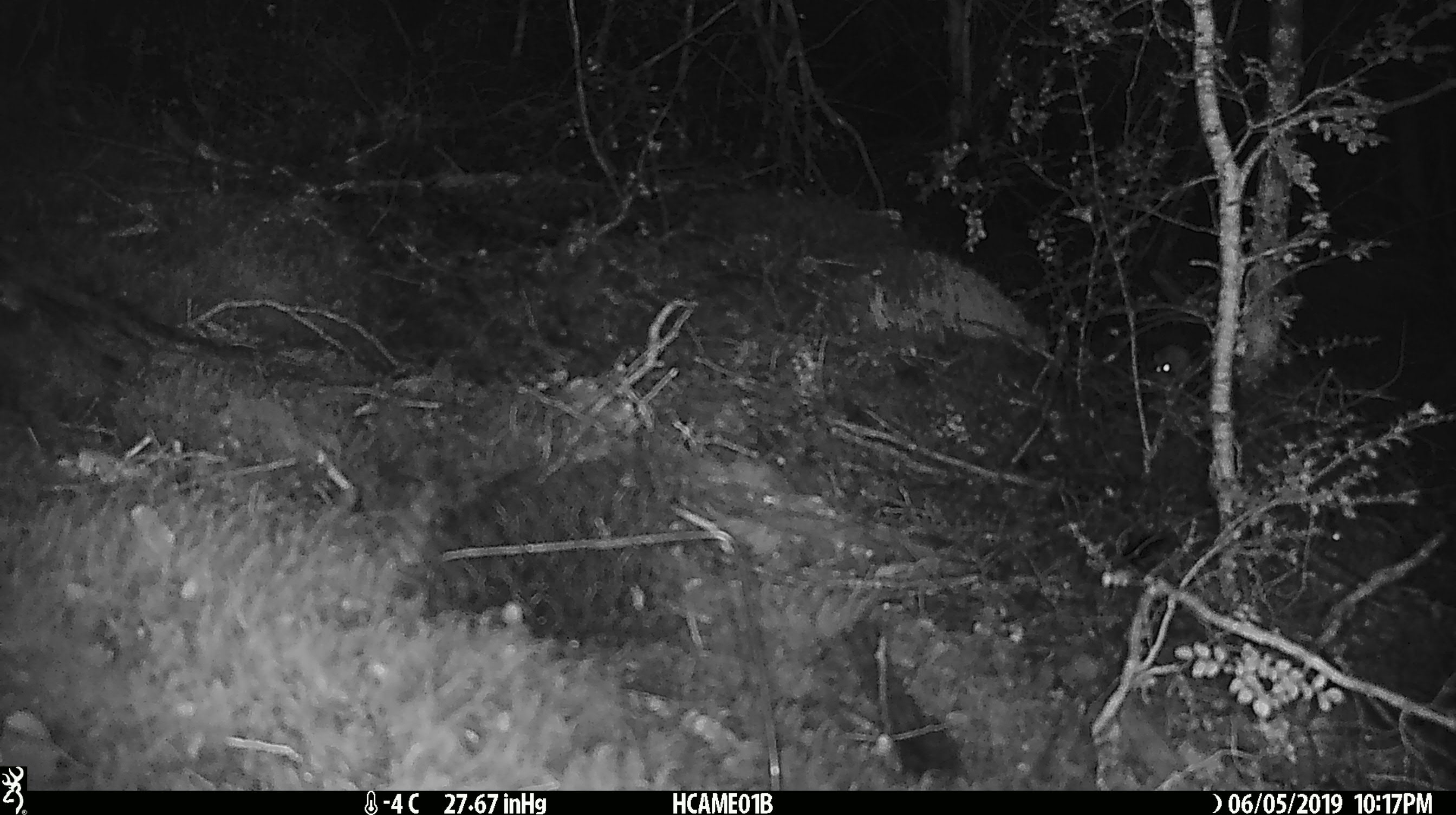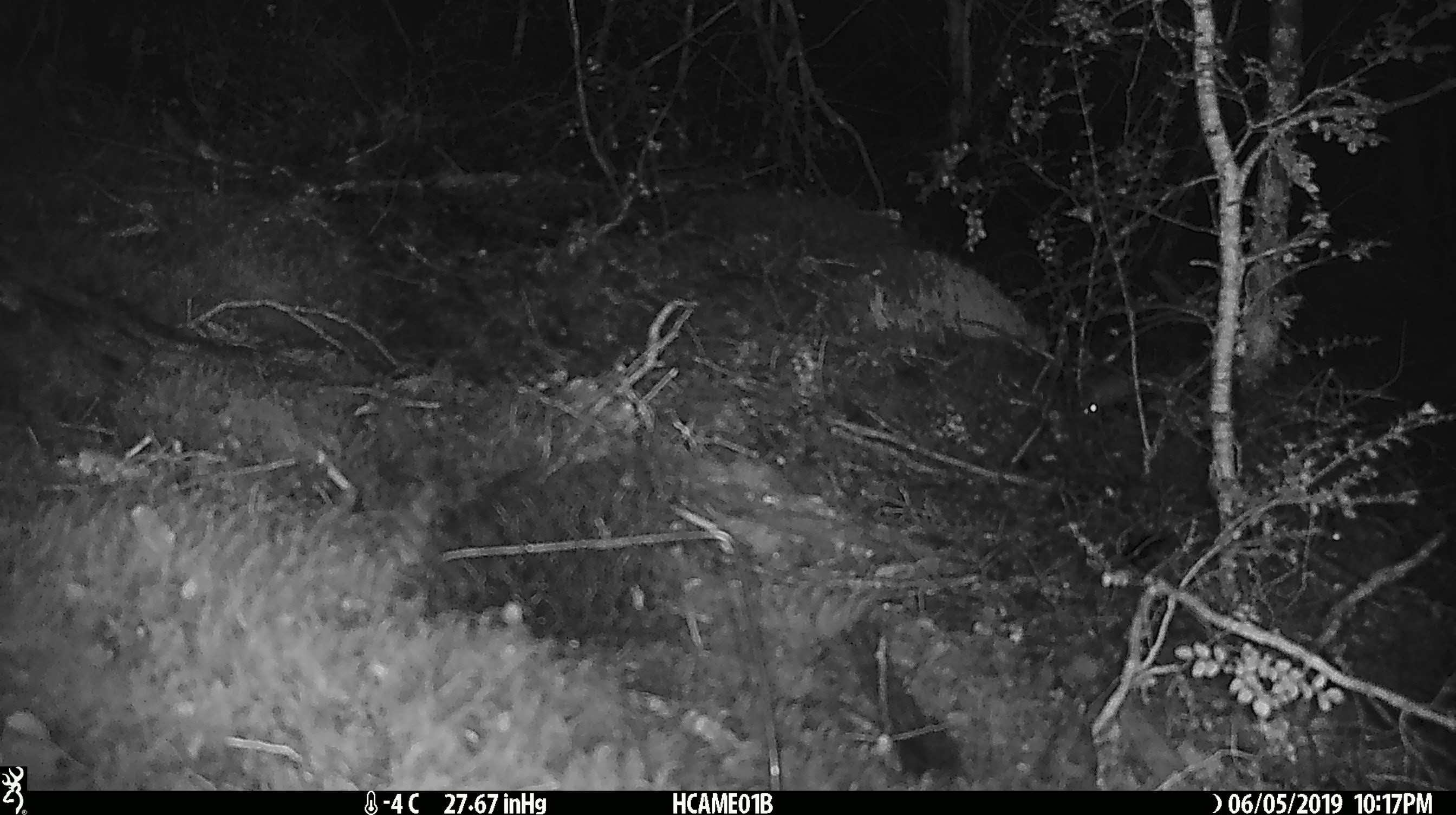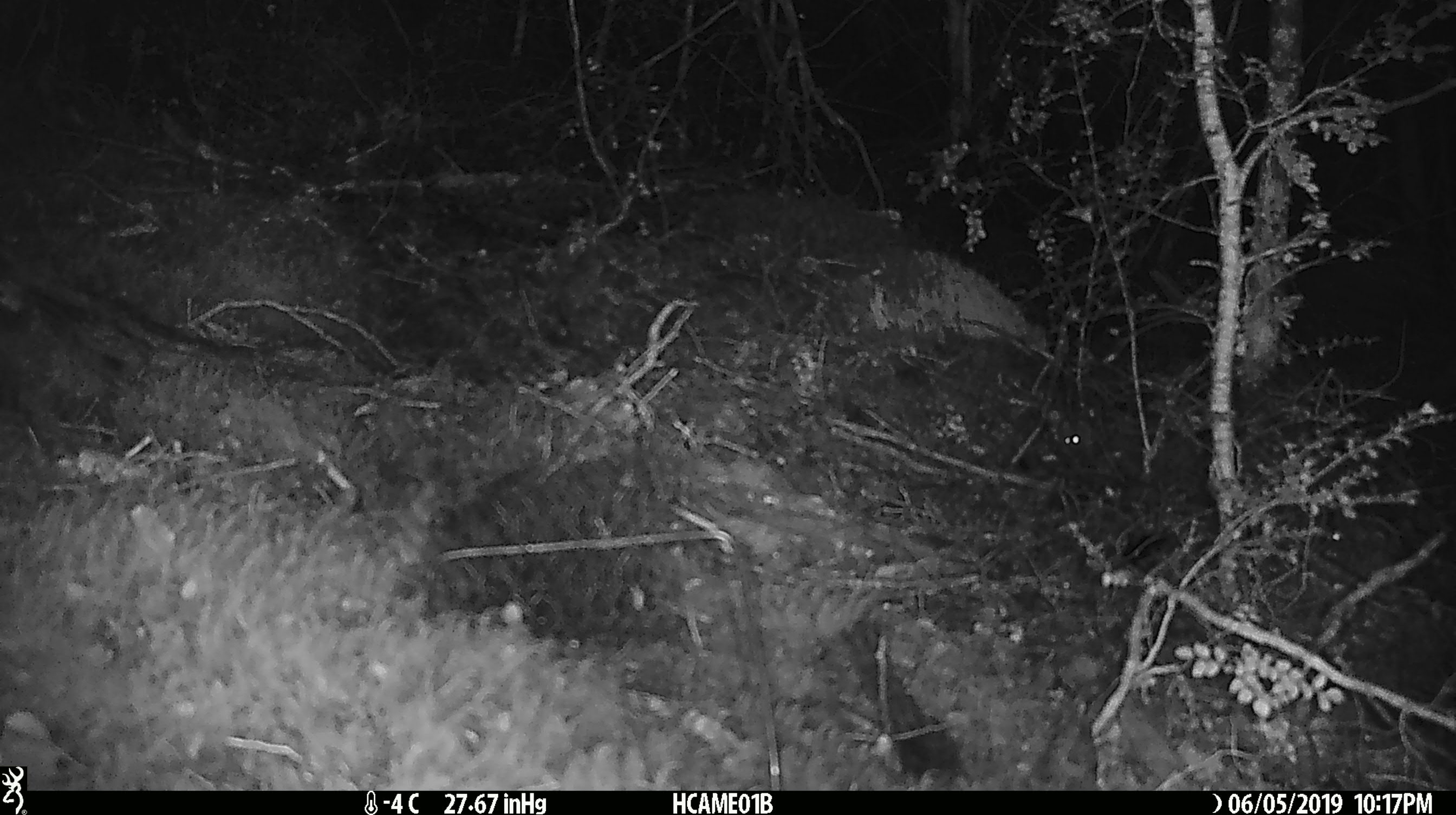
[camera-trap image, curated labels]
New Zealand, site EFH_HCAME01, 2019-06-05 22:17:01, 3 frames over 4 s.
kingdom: Animalia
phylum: Chordata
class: Mammalia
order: Rodentia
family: Muridae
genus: Mus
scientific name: Mus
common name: mouse